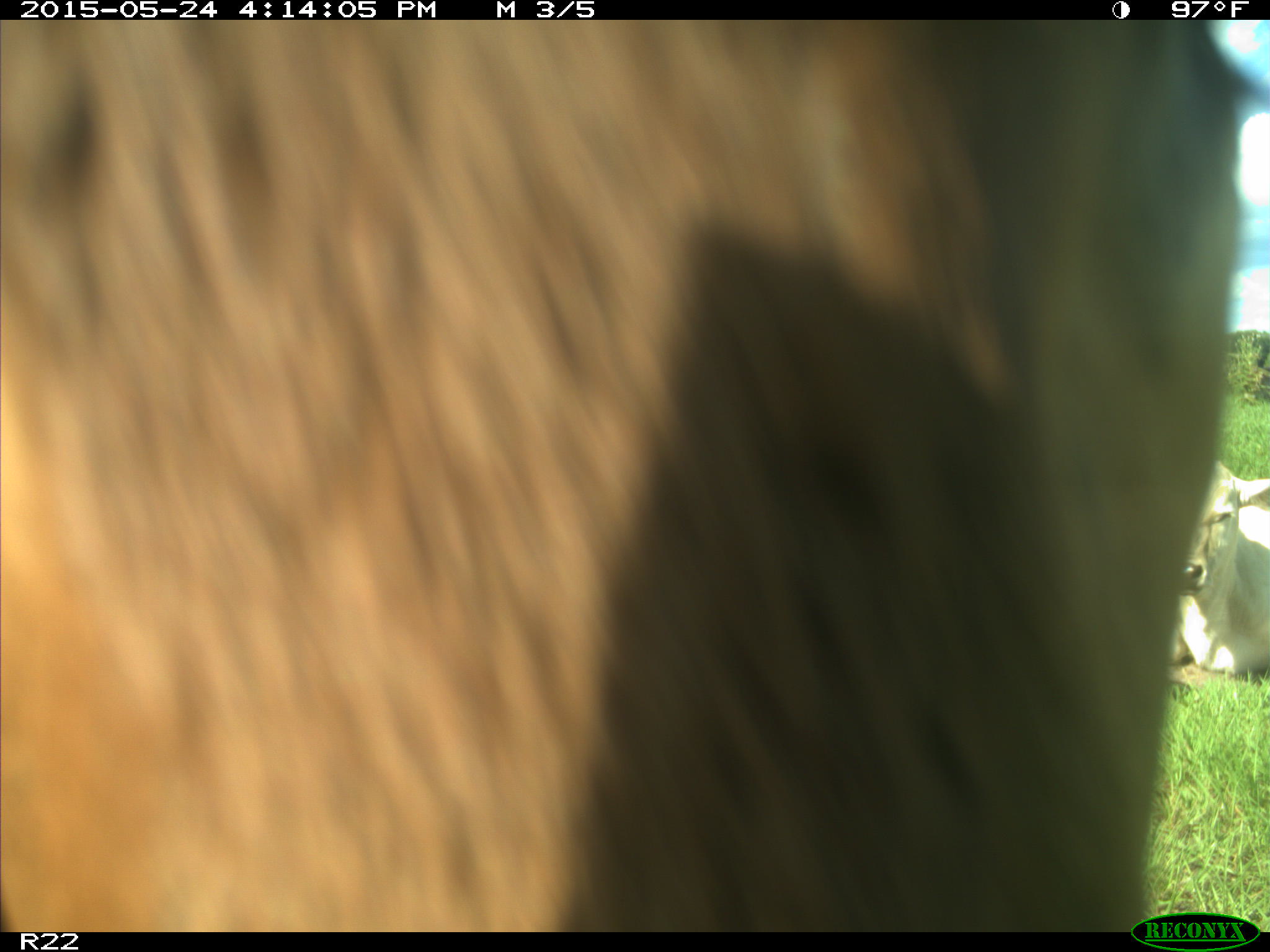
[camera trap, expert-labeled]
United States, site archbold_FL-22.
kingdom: Animalia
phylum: Chordata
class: Mammalia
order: Artiodactyla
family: Bovidae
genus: Bos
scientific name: Bos taurus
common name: domestic cow